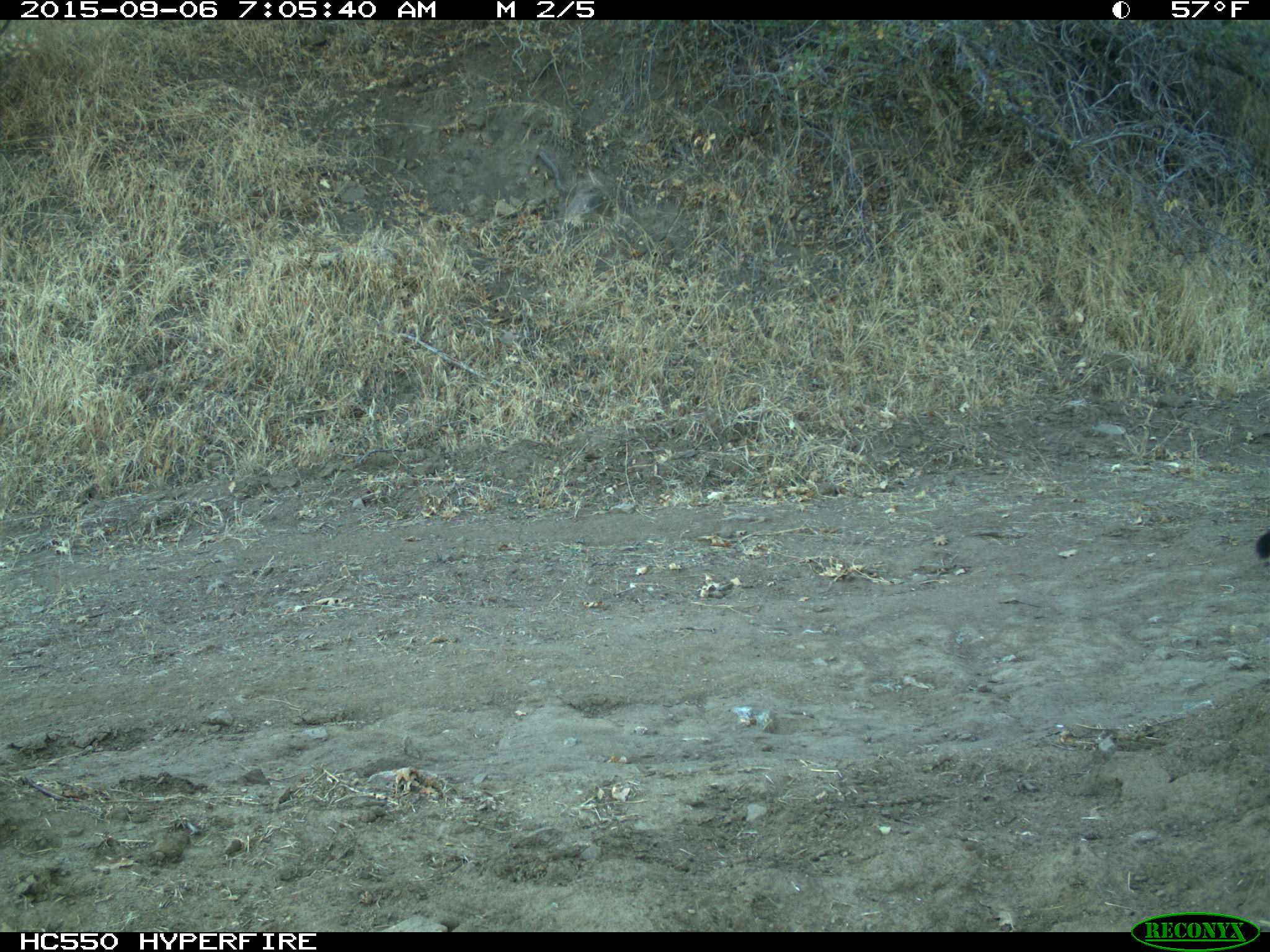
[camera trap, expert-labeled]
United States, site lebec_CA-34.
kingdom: Animalia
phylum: Chordata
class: Mammalia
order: Carnivora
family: Felidae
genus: Puma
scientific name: Puma concolor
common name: mountain lion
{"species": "Puma concolor (mountain lion)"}